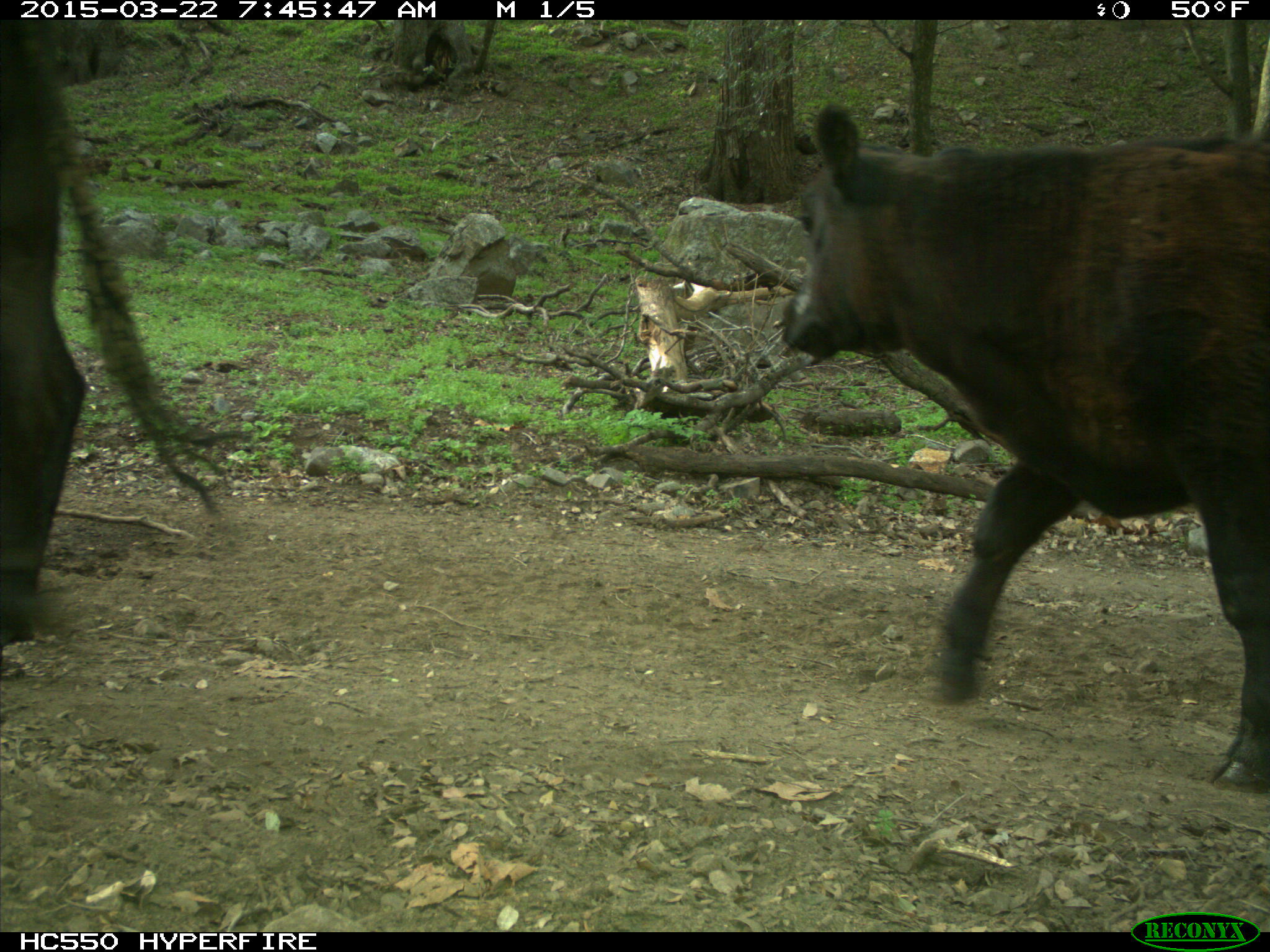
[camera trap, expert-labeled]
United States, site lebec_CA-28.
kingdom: Animalia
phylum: Chordata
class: Mammalia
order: Artiodactyla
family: Bovidae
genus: Bos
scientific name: Bos taurus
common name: domestic cow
Bos taurus (domestic cow).